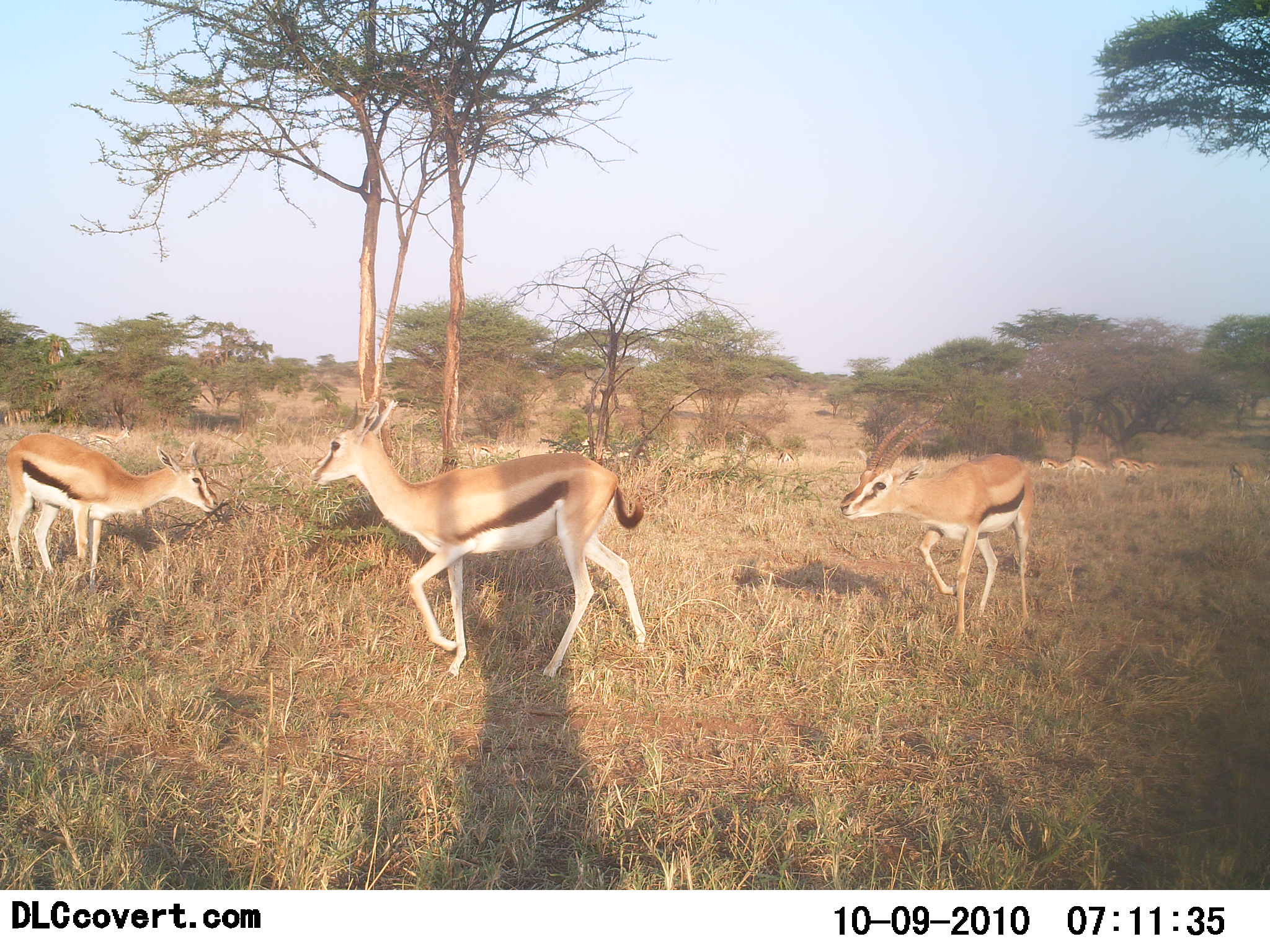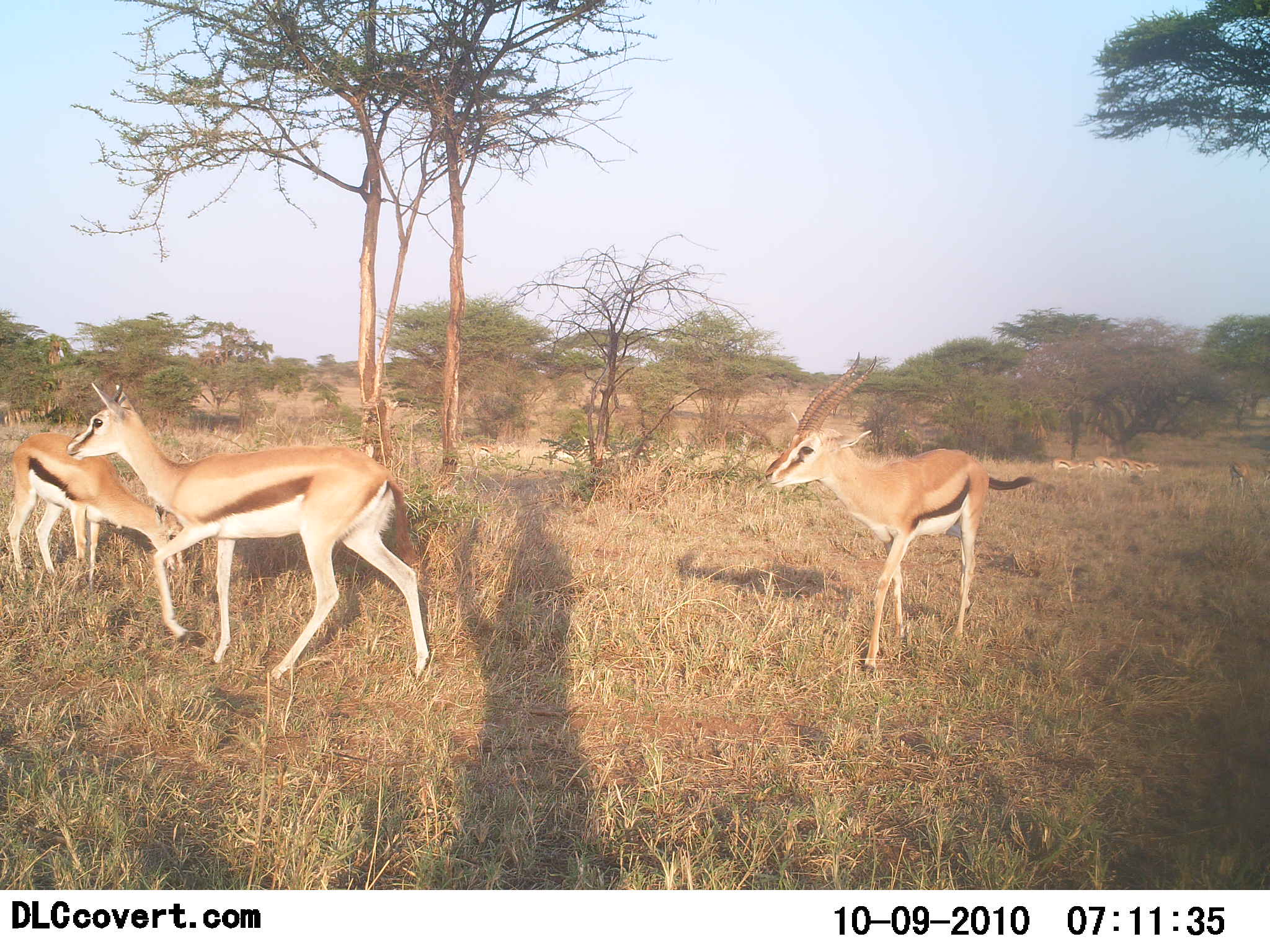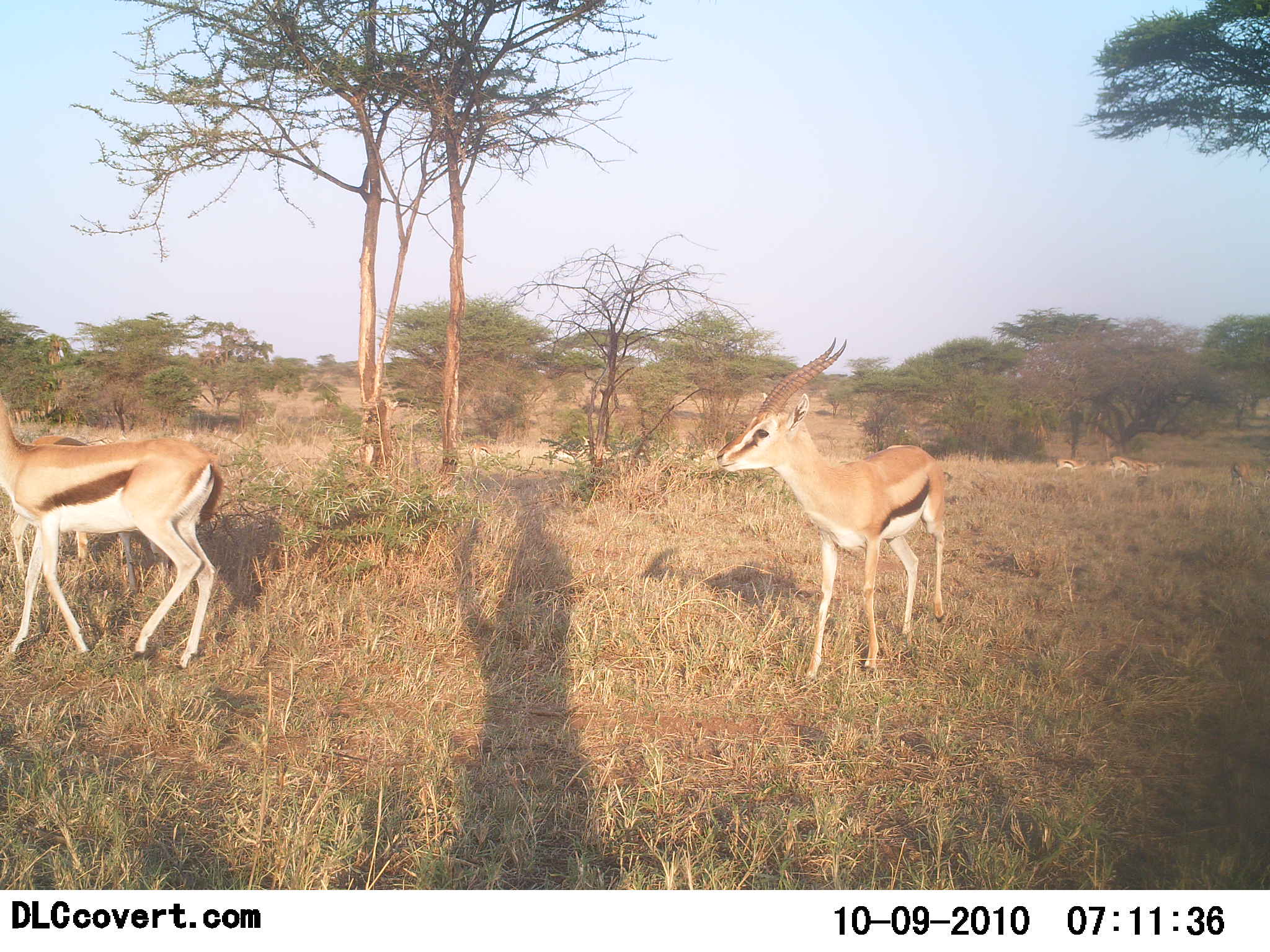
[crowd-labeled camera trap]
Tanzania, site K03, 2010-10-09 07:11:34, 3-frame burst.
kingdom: Animalia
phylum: Chordata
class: Mammalia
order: Artiodactyla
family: Bovidae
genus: Eudorcas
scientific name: Eudorcas thomsonii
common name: thomson's gazelle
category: gazellethomsons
Gazellethomsons (thomson's gazelle) (Eudorcas thomsonii), count 3. Behavior (volunteer vote fractions): standing 23%, resting 0%, moving 95%, interacting 0%. Young present (vote fraction): 14%. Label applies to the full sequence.